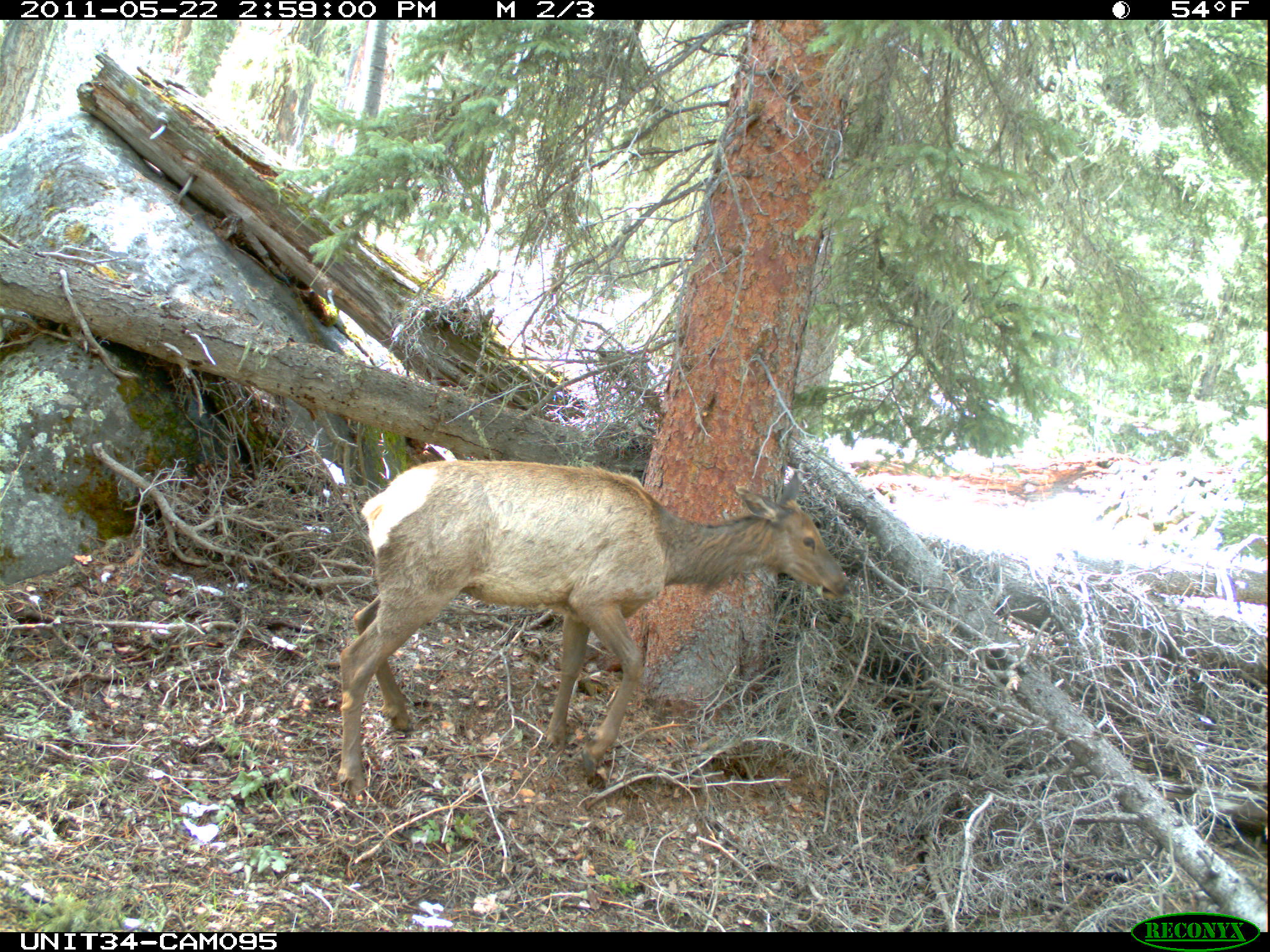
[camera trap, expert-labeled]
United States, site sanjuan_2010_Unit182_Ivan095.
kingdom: Animalia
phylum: Chordata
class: Mammalia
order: Artiodactyla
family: Cervidae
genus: Cervus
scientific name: Cervus elaphus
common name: red deer